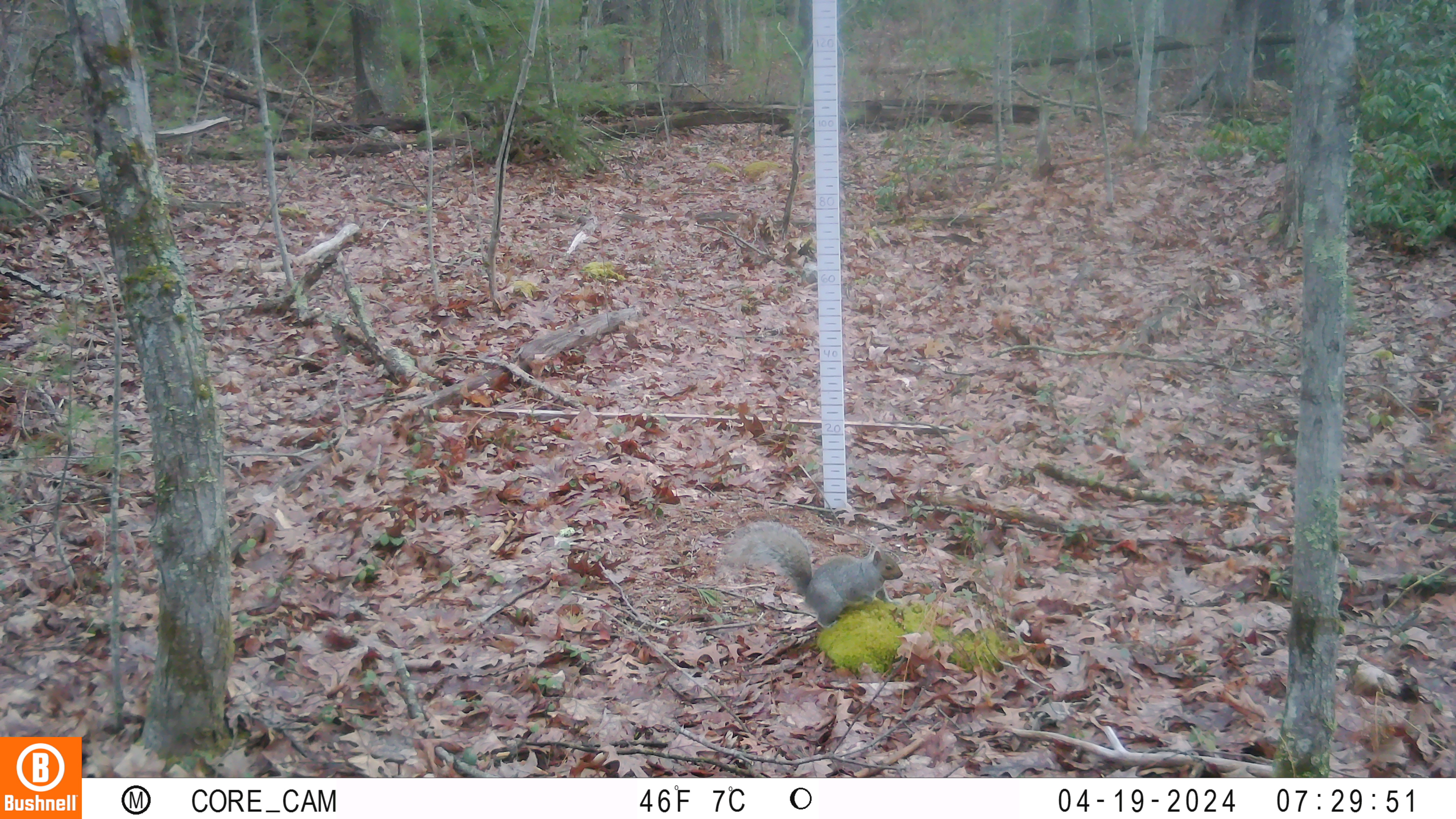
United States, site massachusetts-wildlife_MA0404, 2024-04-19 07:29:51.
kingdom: Animalia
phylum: Chordata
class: Mammalia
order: Rodentia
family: Sciuridae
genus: Sciurus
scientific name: Sciurus carolinensis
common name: gray squirrel